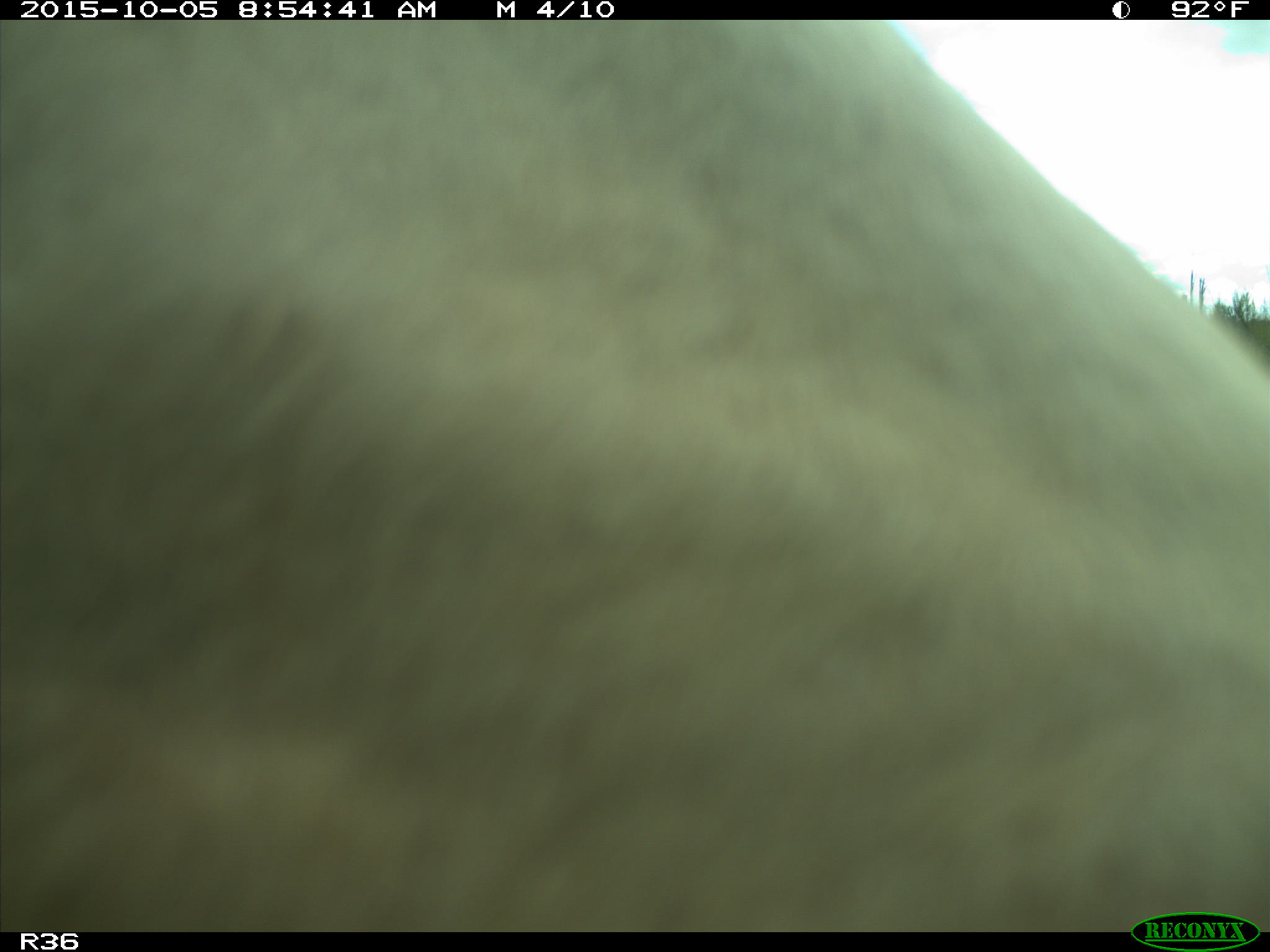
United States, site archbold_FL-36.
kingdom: Animalia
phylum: Chordata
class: Mammalia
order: Artiodactyla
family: Bovidae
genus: Bos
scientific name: Bos taurus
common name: domestic cow